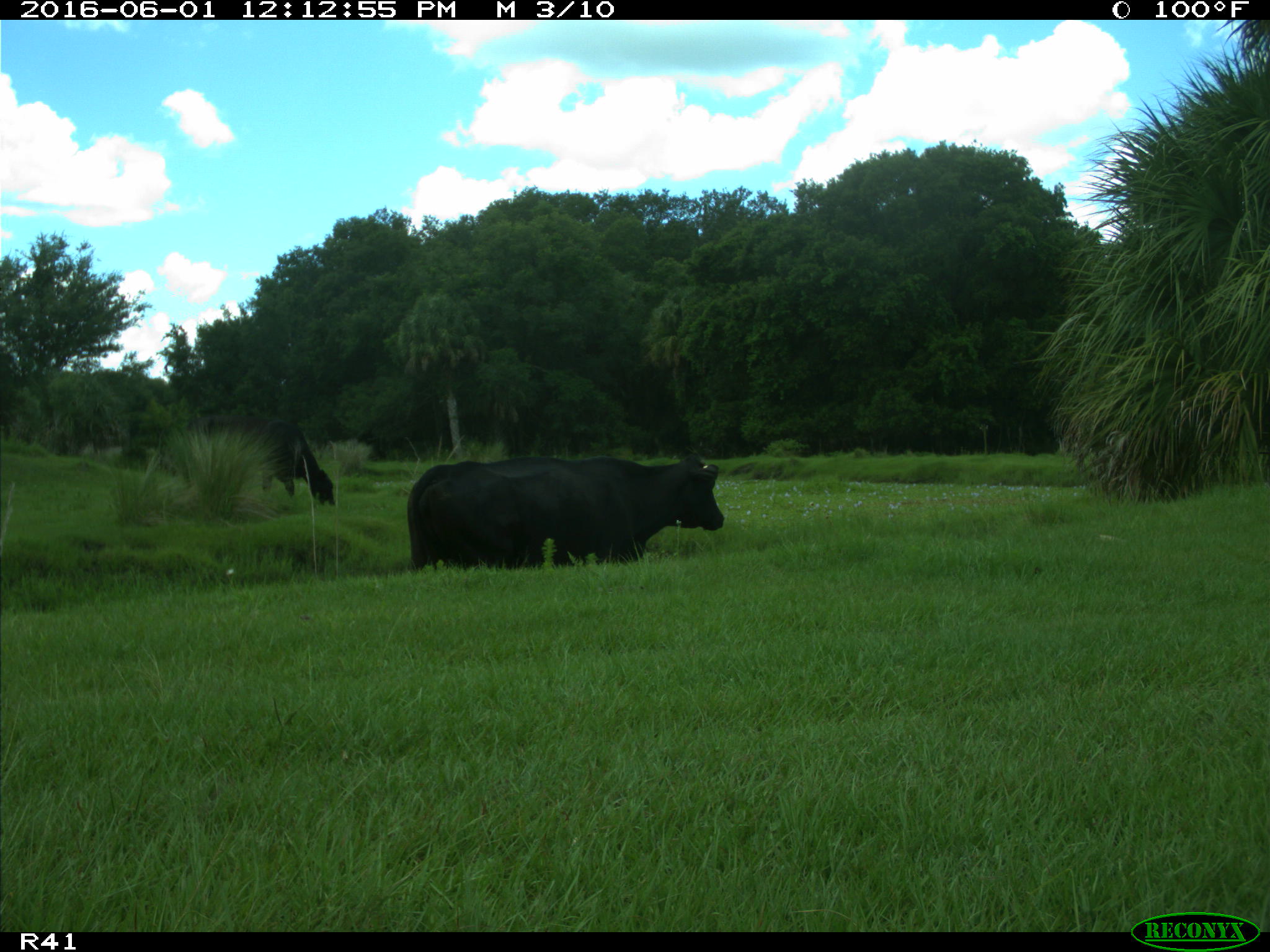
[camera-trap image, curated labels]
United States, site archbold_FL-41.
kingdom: Animalia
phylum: Chordata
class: Mammalia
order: Artiodactyla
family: Bovidae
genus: Bos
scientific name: Bos taurus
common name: domestic cow